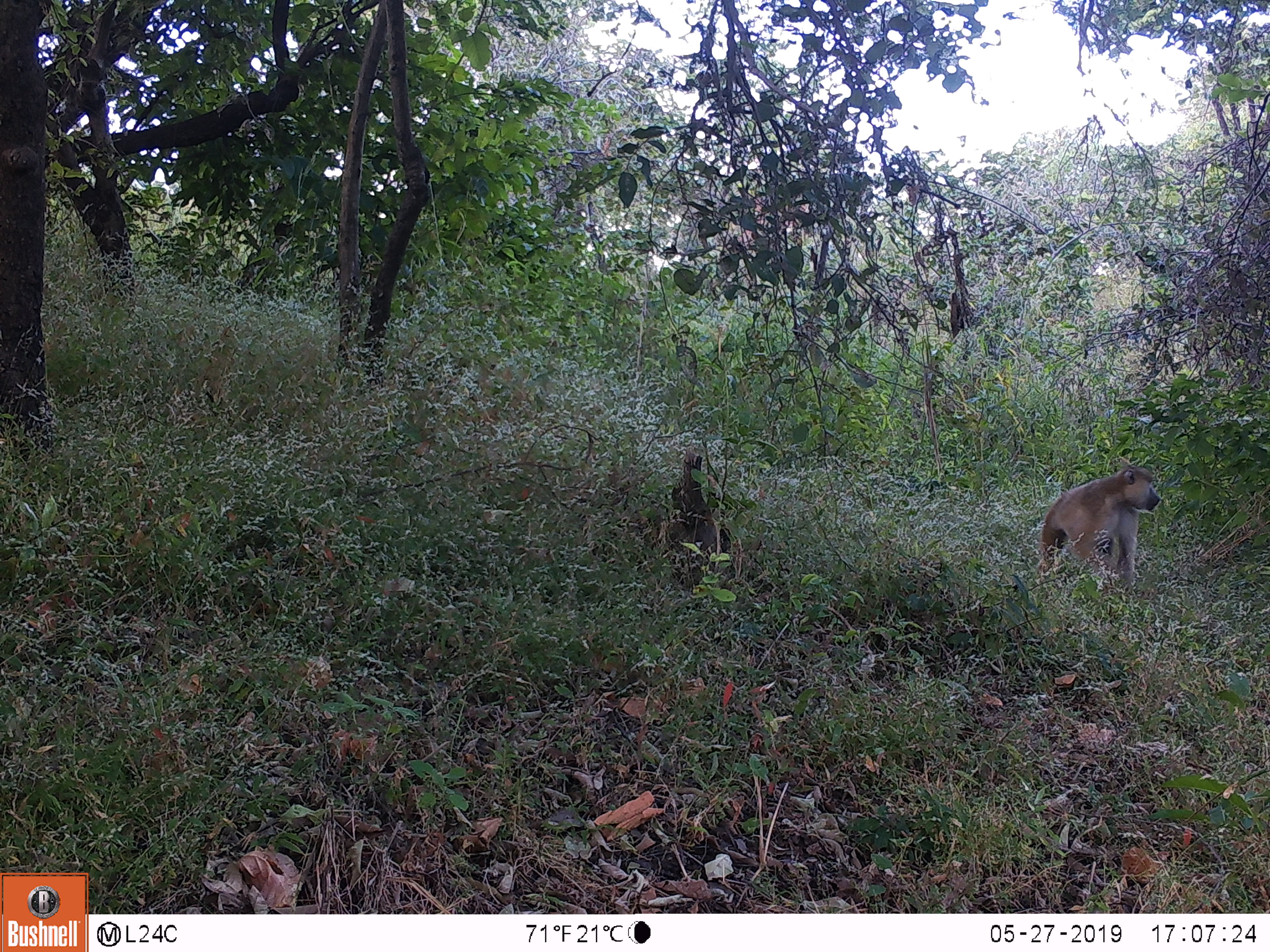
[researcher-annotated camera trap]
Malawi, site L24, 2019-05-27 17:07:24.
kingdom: Animalia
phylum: Chordata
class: Mammalia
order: Primates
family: Cercopithecidae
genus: Papio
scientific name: Papio cynocephalus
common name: yellow baboon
Yellow baboon (Papio cynocephalus), count 1.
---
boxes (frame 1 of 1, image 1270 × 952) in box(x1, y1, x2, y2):
yellow baboon: box(1032, 453, 1168, 599)